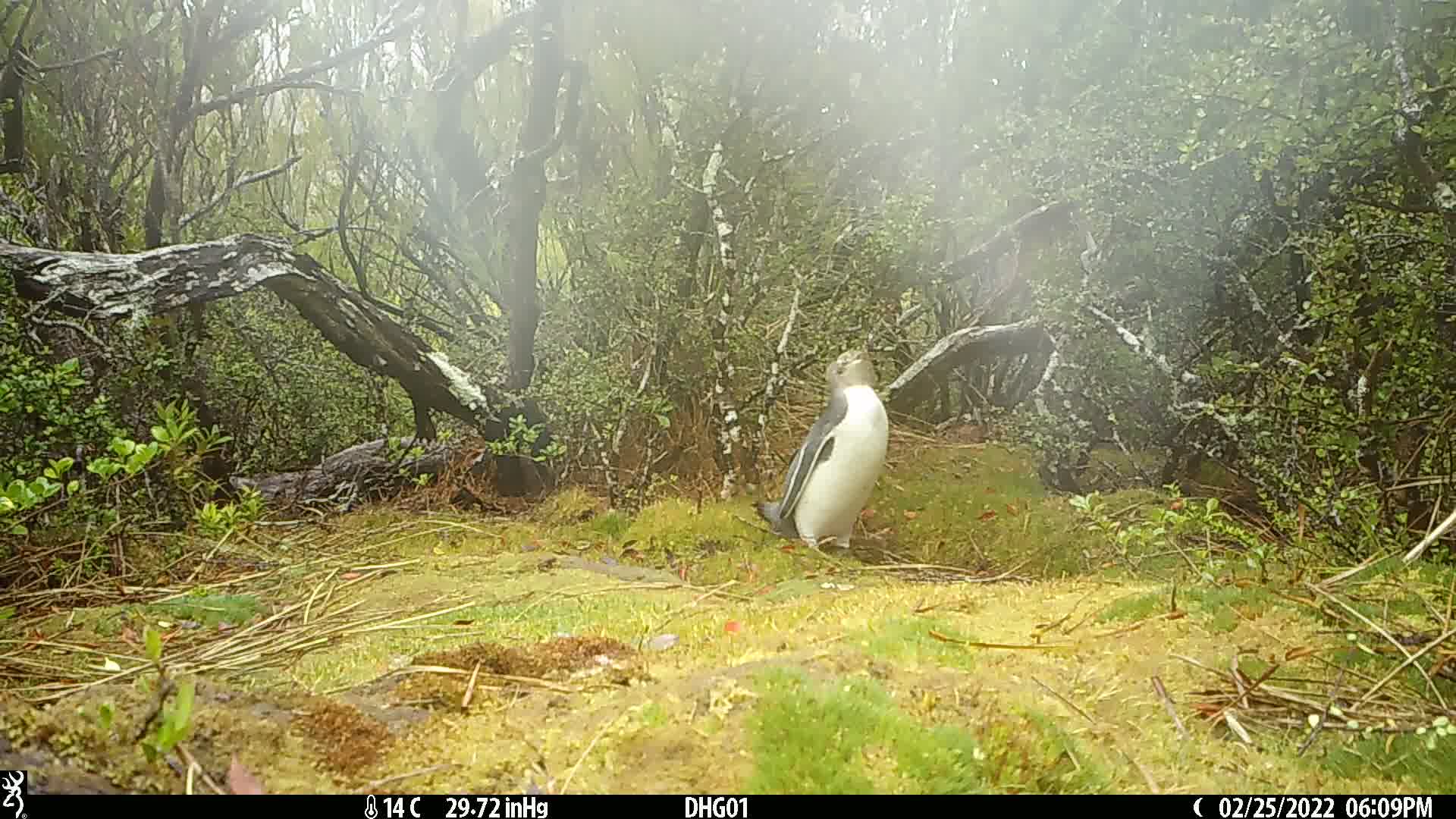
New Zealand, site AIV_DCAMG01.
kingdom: Animalia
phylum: Chordata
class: Aves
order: Sphenisciformes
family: Spheniscidae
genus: Megadyptes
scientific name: Megadyptes antipodes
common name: yellow-eyed penguin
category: yellow eyed penguin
Yellow eyed penguin (yellow-eyed penguin) (Megadyptes antipodes).